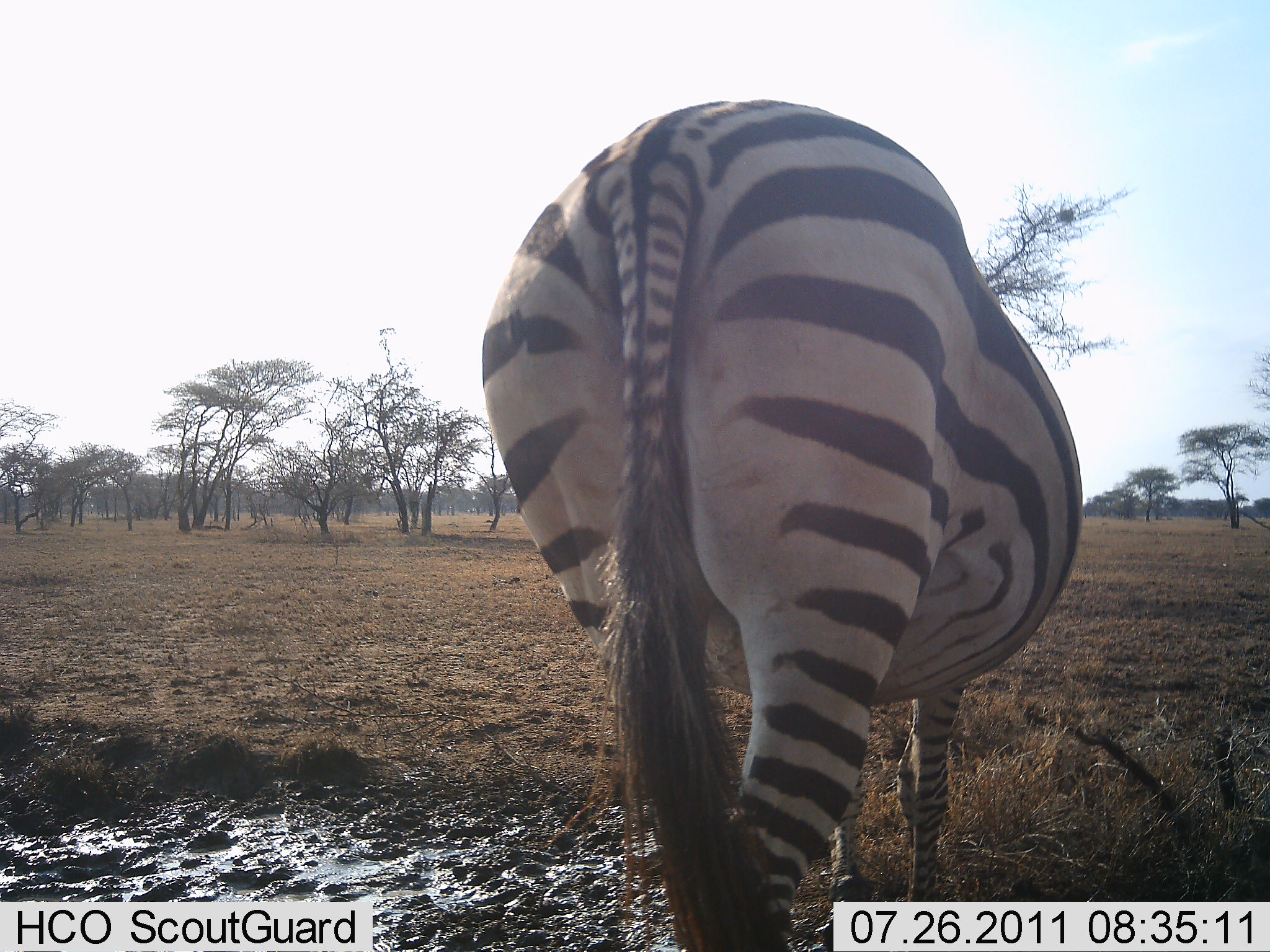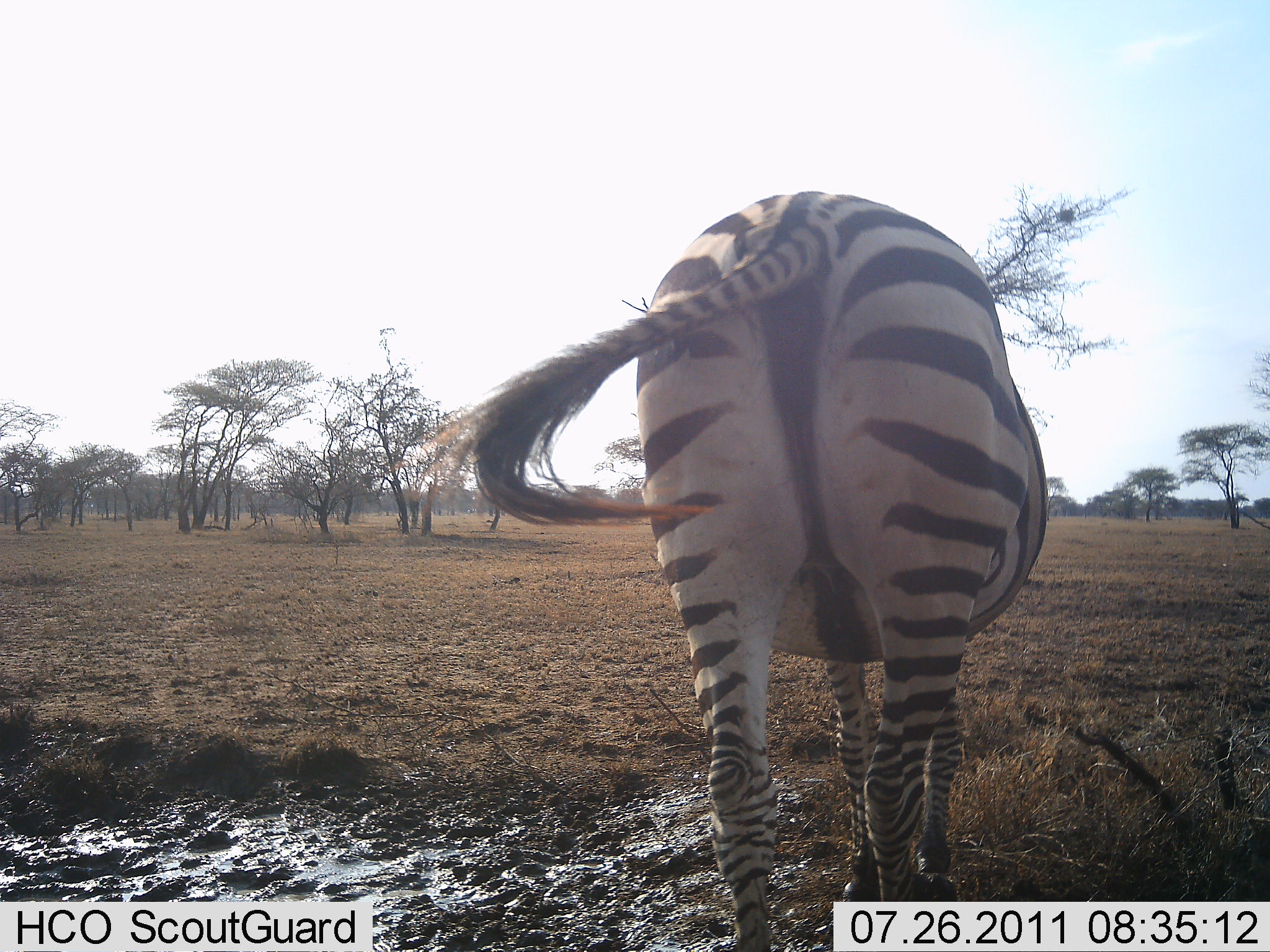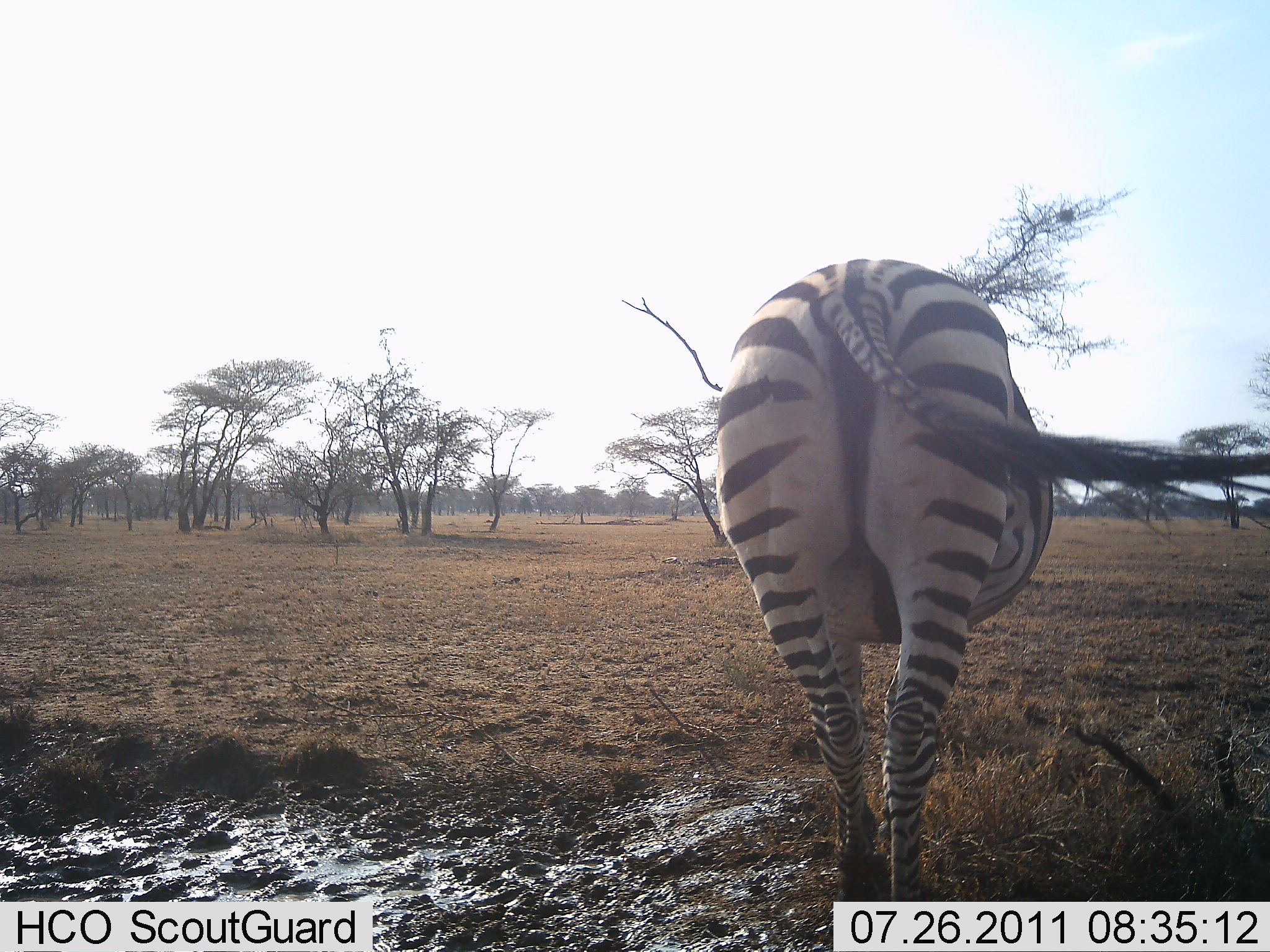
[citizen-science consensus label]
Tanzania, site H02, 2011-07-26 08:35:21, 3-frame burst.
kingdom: Animalia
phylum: Chordata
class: Mammalia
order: Perissodactyla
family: Equidae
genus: Equus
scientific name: Equus quagga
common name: plains zebra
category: zebra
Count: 1.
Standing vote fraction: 15%.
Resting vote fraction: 0%.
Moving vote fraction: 77%.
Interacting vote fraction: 0%.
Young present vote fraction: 0%.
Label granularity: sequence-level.